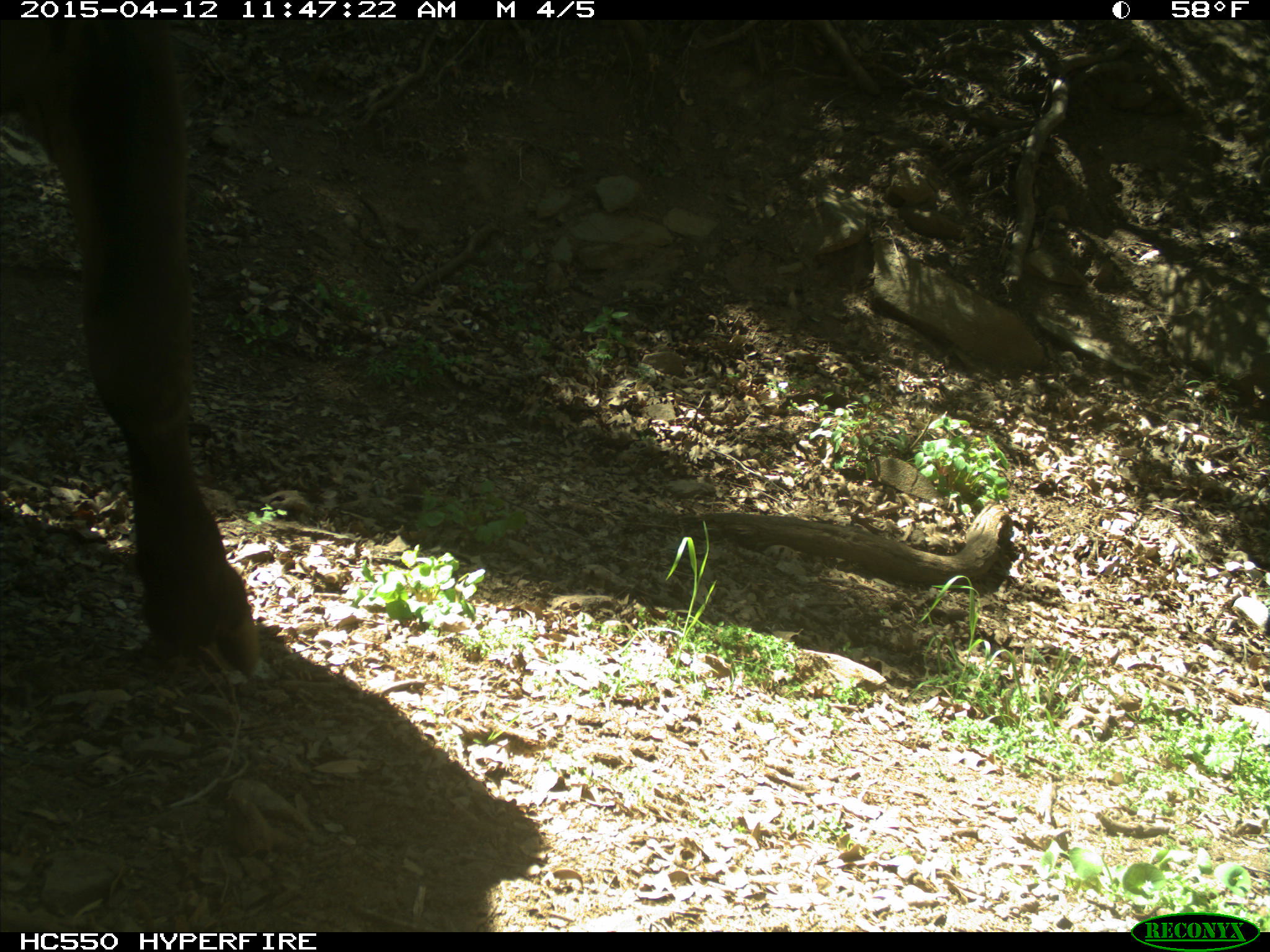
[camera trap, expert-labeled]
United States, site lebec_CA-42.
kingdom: Animalia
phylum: Chordata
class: Mammalia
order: Artiodactyla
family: Bovidae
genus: Bos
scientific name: Bos taurus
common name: domestic cow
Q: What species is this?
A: Bos taurus (domestic cow).